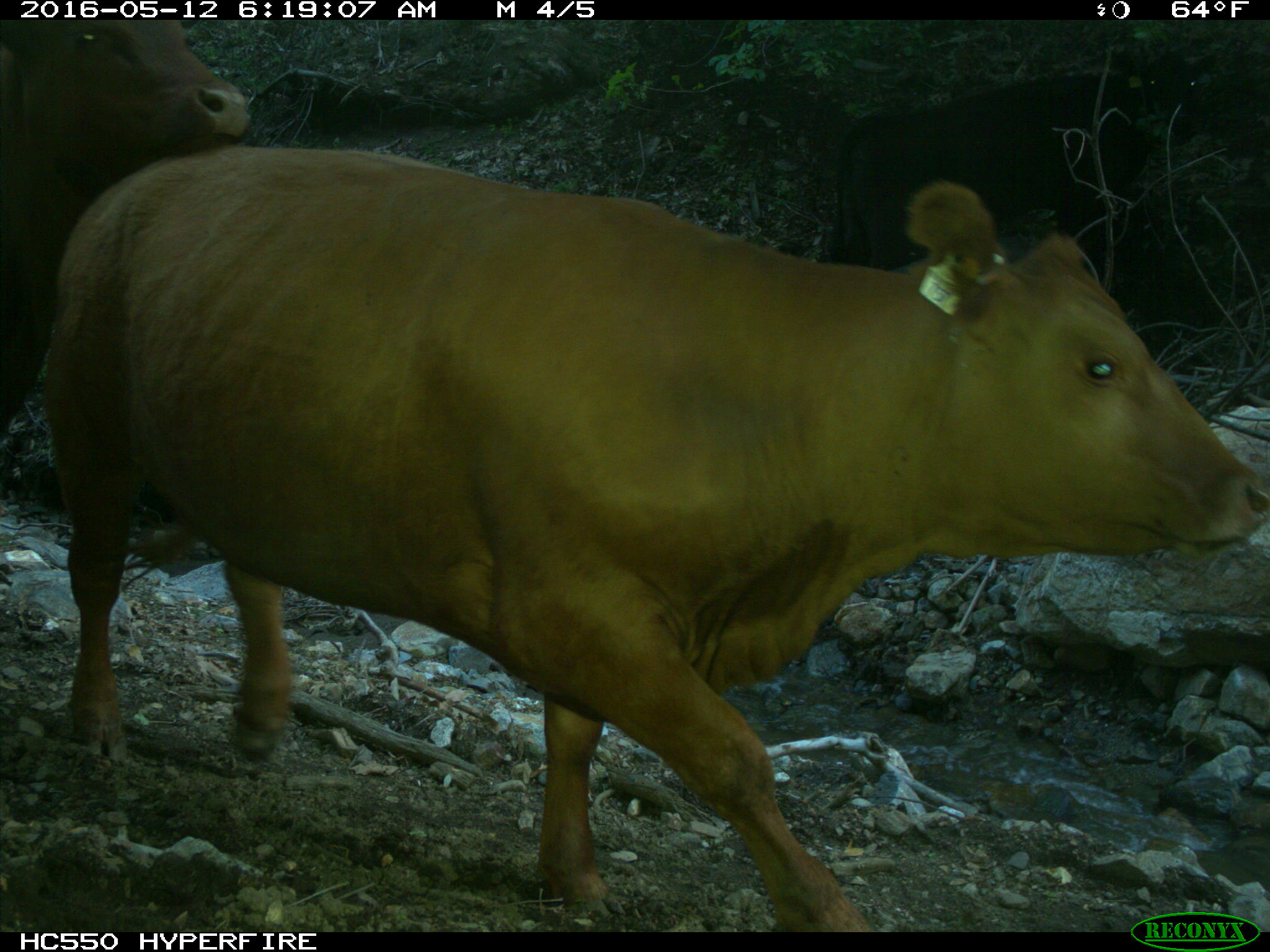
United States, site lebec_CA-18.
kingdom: Animalia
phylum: Chordata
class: Mammalia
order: Artiodactyla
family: Bovidae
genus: Bos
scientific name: Bos taurus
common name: domestic cow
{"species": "Bos taurus (domestic cow)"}